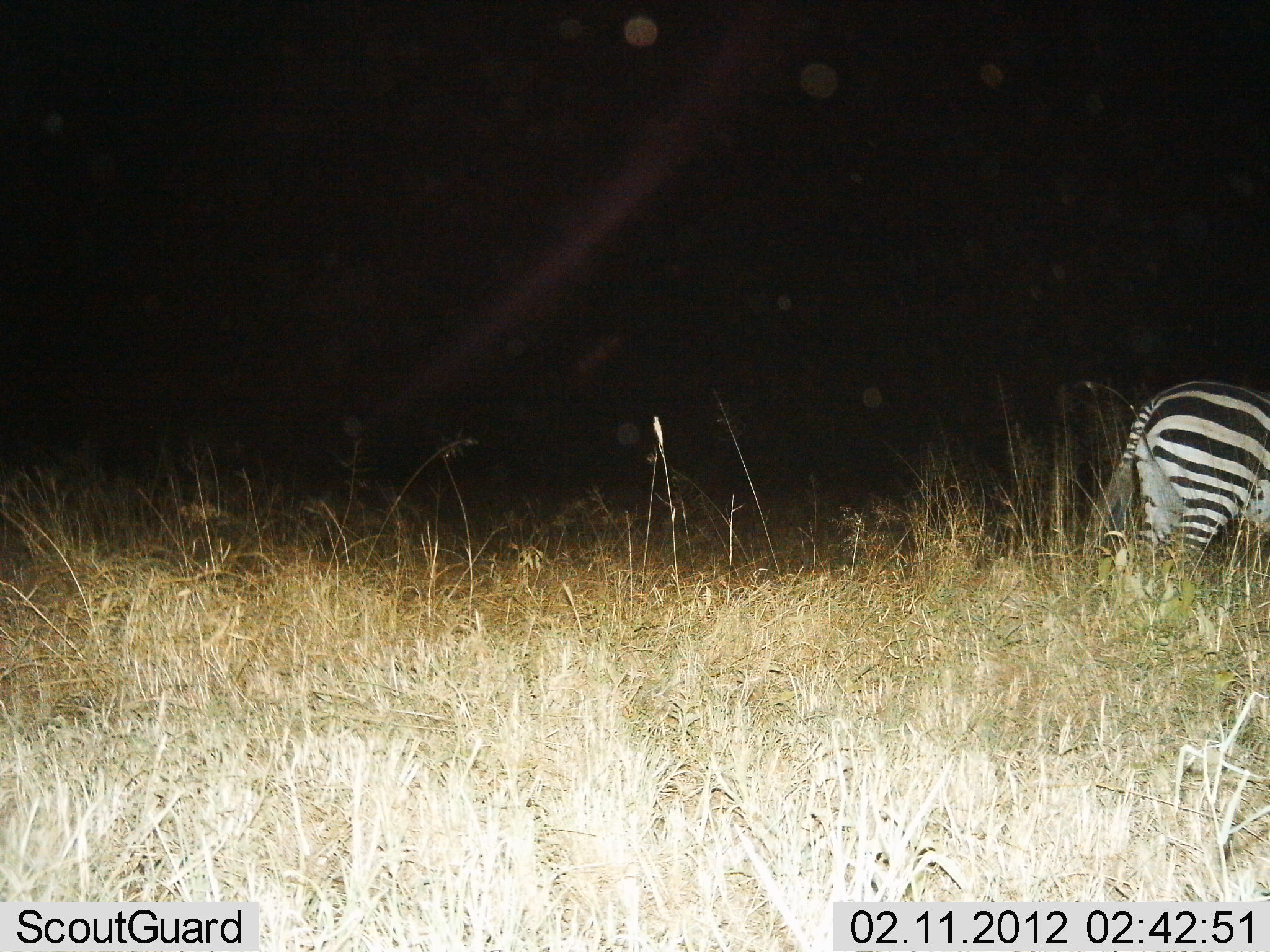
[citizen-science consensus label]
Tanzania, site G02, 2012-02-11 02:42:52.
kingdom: Animalia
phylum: Chordata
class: Mammalia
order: Perissodactyla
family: Equidae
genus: Equus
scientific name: Equus quagga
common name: plains zebra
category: zebra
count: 1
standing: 45%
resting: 0%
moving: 45%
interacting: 0%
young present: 0%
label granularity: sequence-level